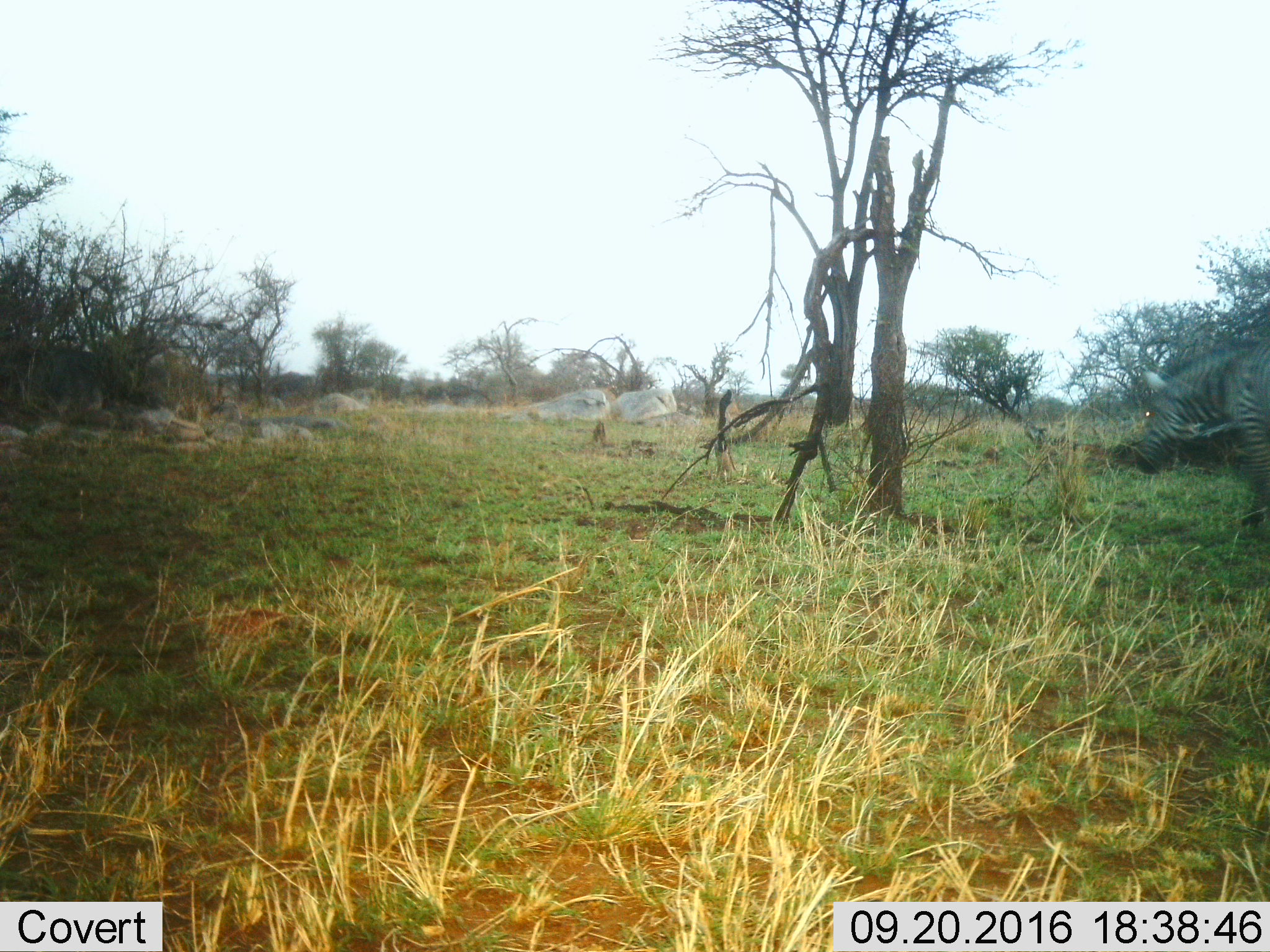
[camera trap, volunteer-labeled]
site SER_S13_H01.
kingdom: Animalia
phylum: Chordata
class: Mammalia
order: Perissodactyla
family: Equidae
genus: Equus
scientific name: Equus quagga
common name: plains zebra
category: zebraplains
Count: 1.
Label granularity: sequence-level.